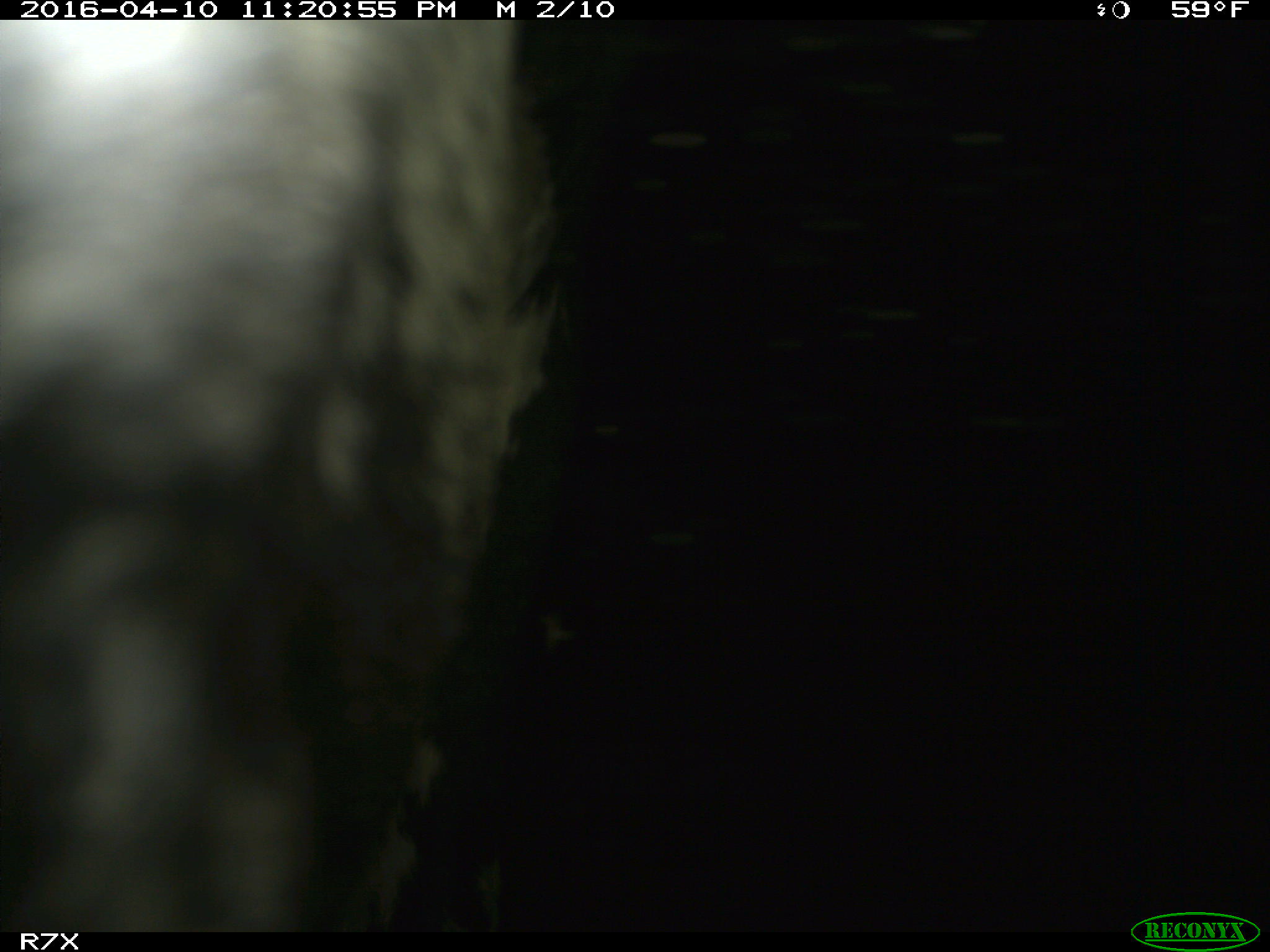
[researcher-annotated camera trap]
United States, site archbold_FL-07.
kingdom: Animalia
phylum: Chordata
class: Mammalia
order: Artiodactyla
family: Bovidae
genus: Bos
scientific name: Bos taurus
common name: domestic cow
Bos taurus (domestic cow).